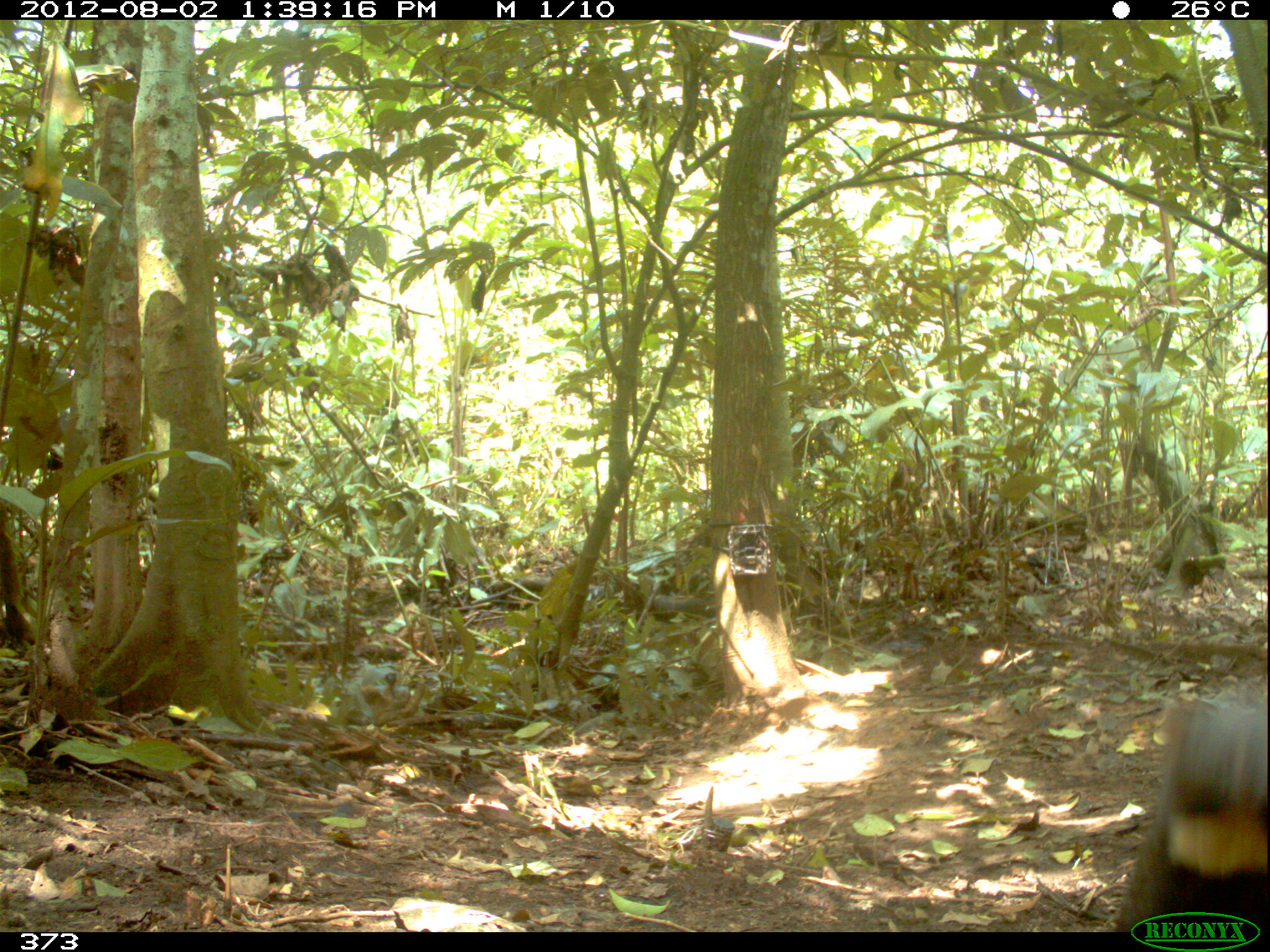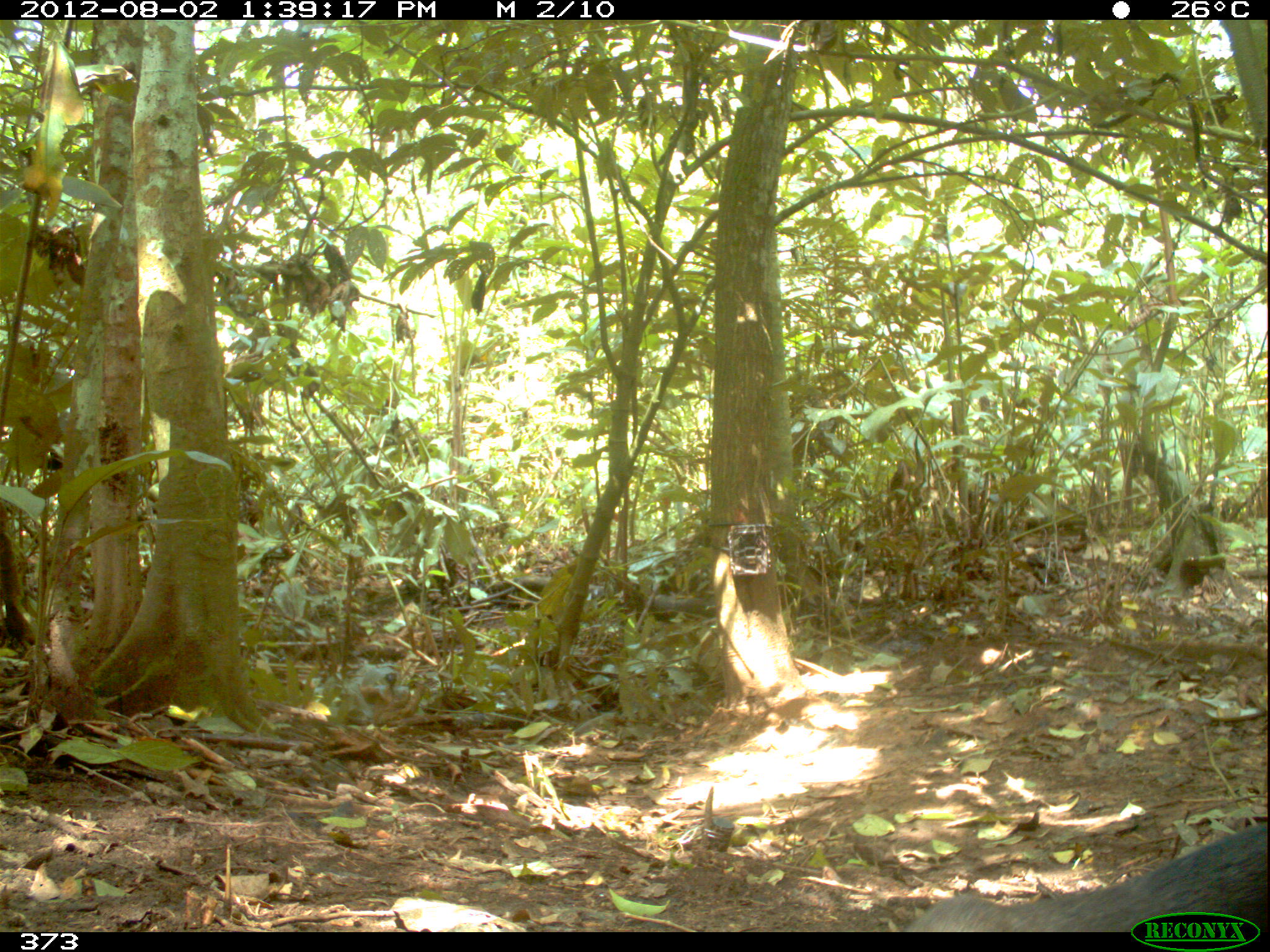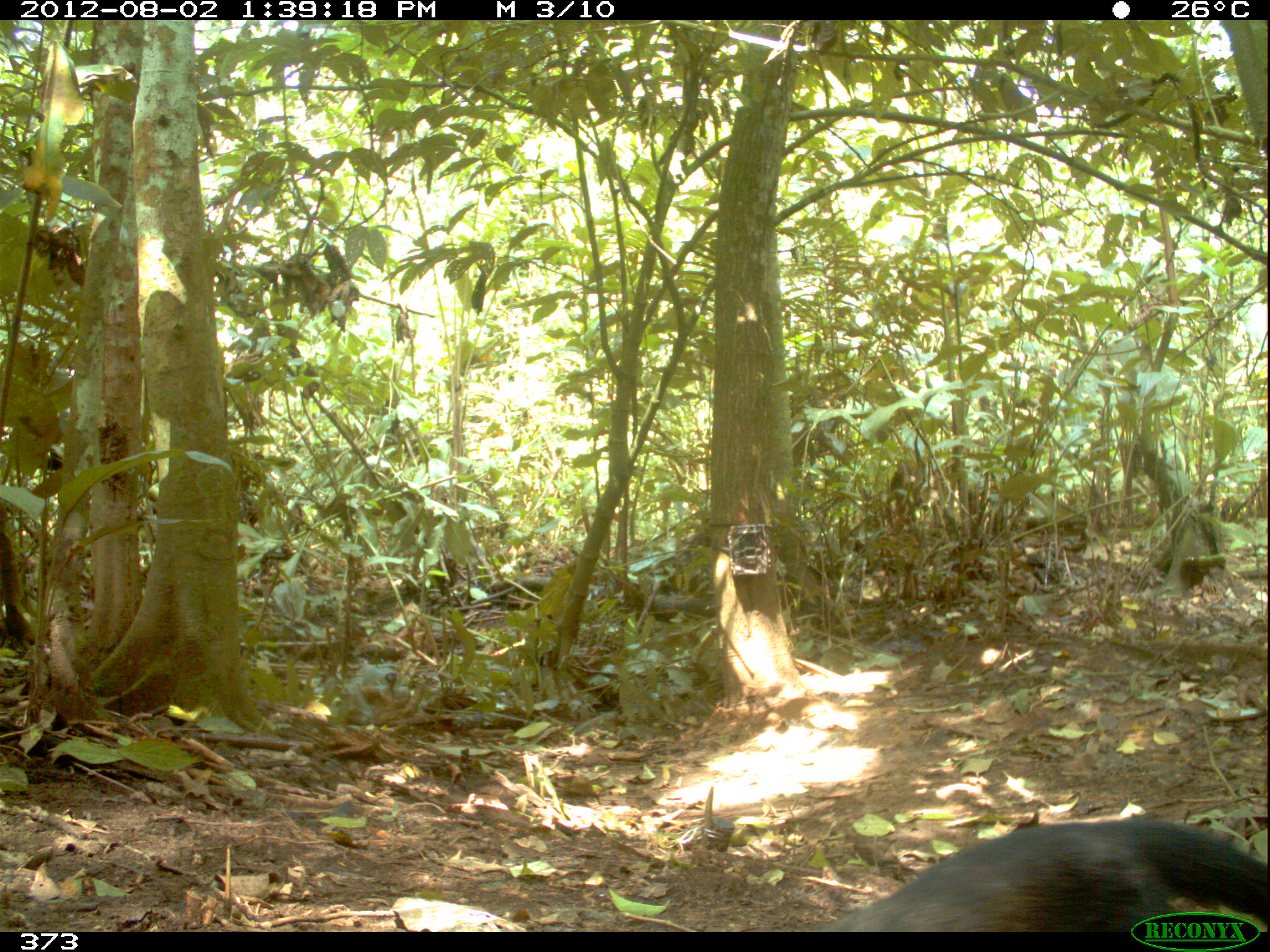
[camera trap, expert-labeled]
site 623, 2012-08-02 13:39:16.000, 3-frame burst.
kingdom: Animalia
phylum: Chordata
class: Mammalia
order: Carnivora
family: Mustelidae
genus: Eira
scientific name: Eira barbara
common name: tayra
Eira barbara (tayra).